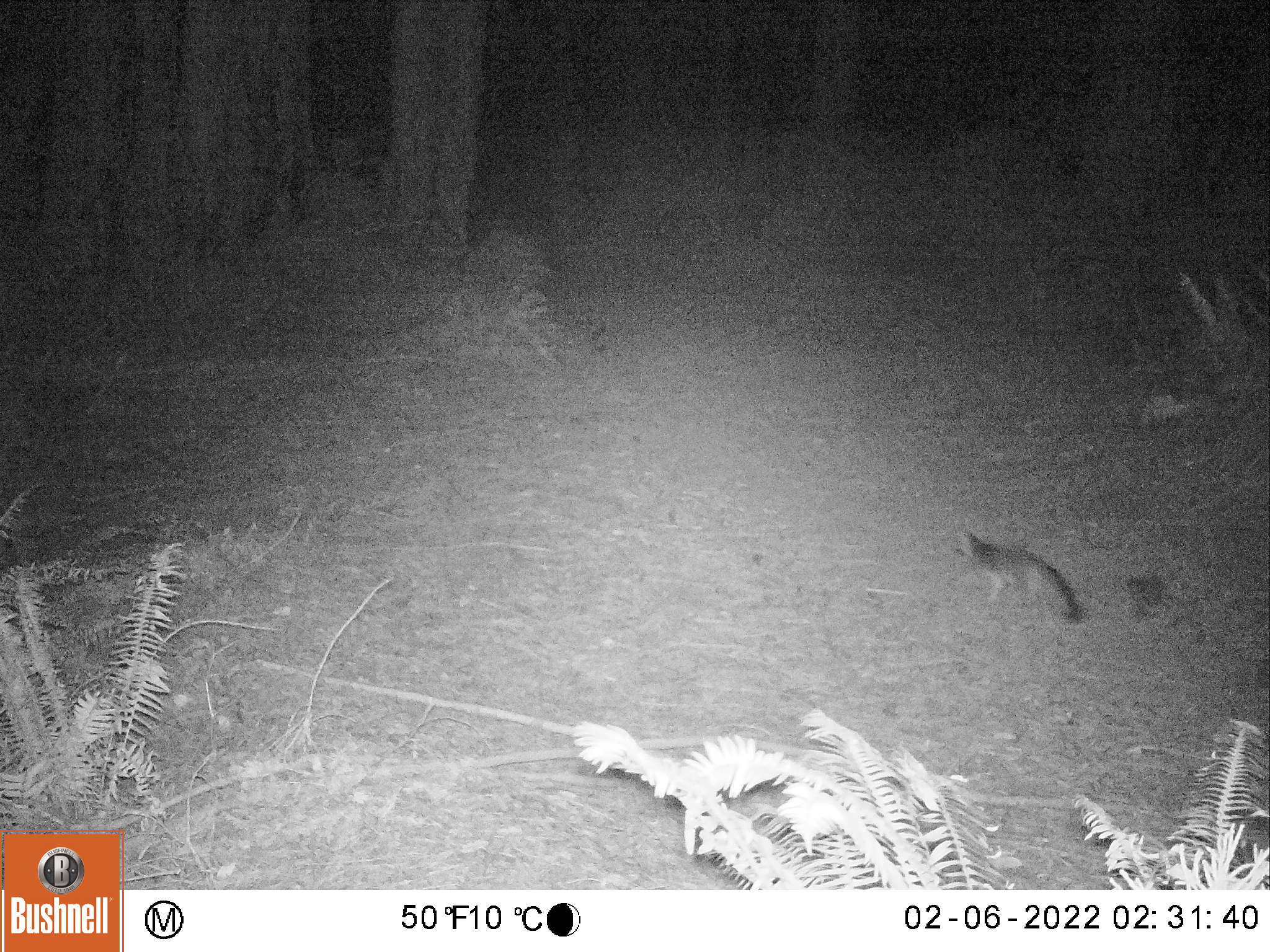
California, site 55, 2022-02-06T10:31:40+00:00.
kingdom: Animalia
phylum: Chordata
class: Mammalia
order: Carnivora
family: Canidae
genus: Urocyon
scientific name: Urocyon cinereoargenteus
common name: gray fox